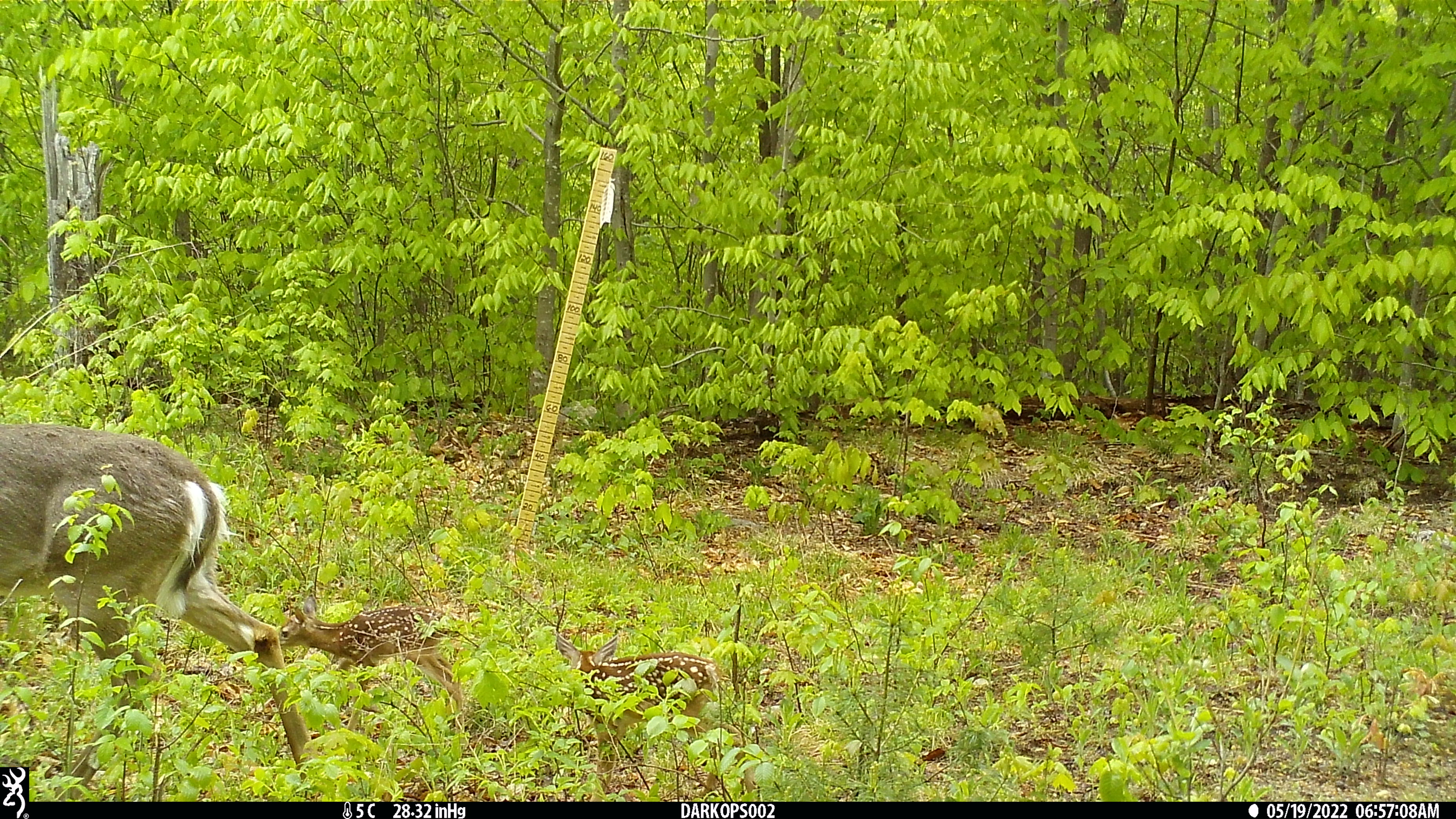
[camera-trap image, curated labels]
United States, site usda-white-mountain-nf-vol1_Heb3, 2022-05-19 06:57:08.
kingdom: Animalia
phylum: Chordata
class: Mammalia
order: Artiodactyla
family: Cervidae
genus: Odocoileus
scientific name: Odocoileus virginianus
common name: white-tailed deer